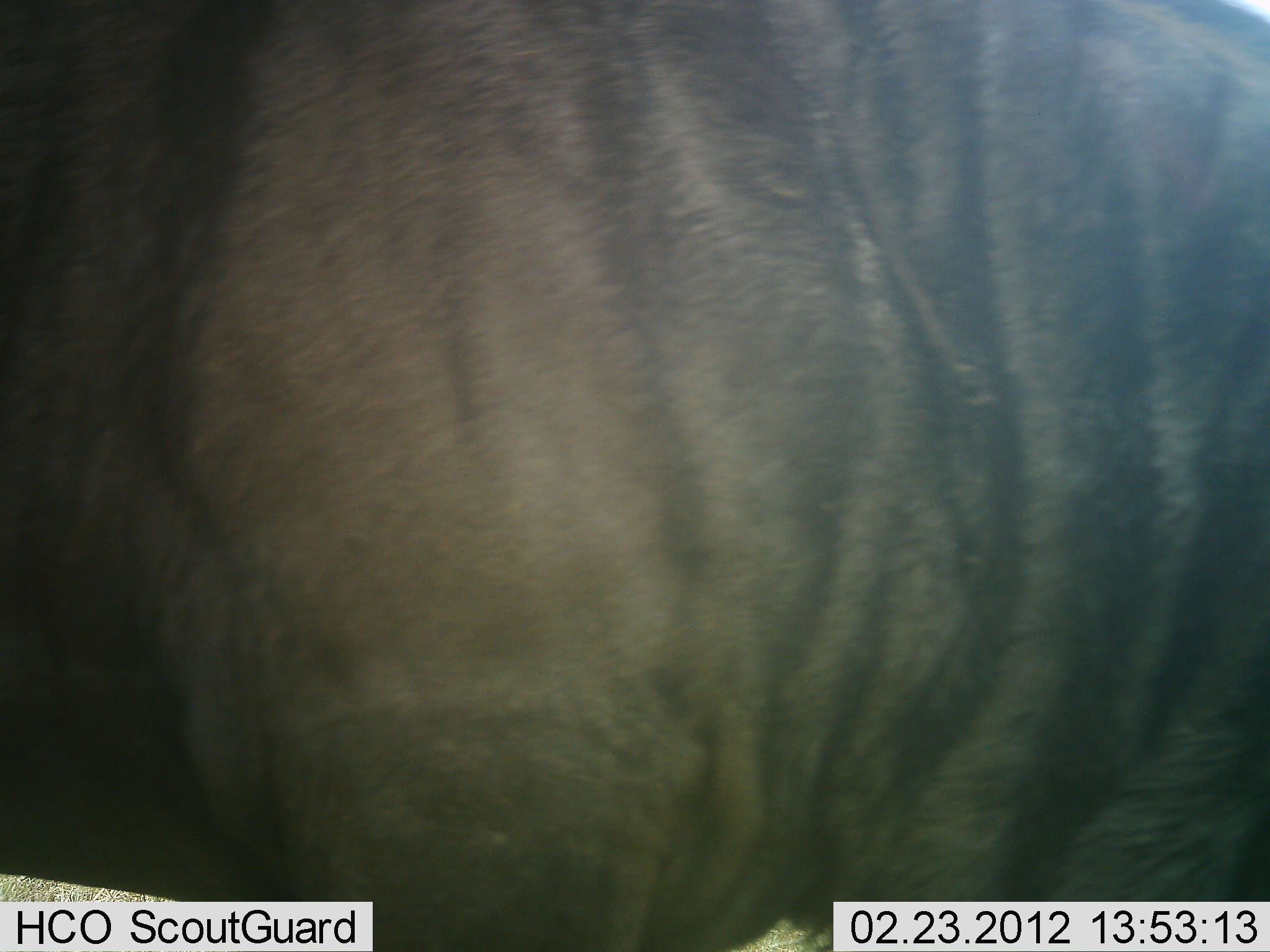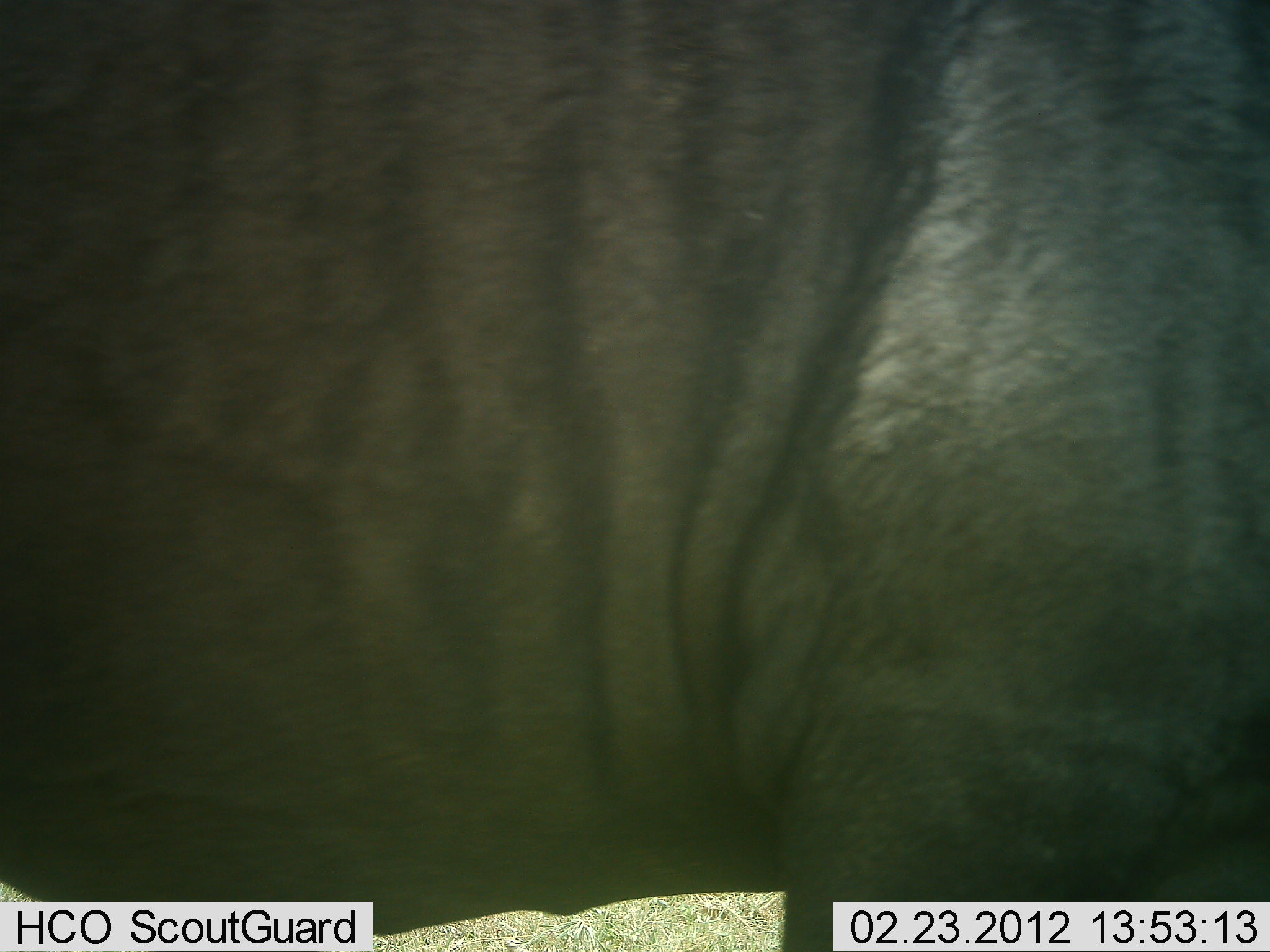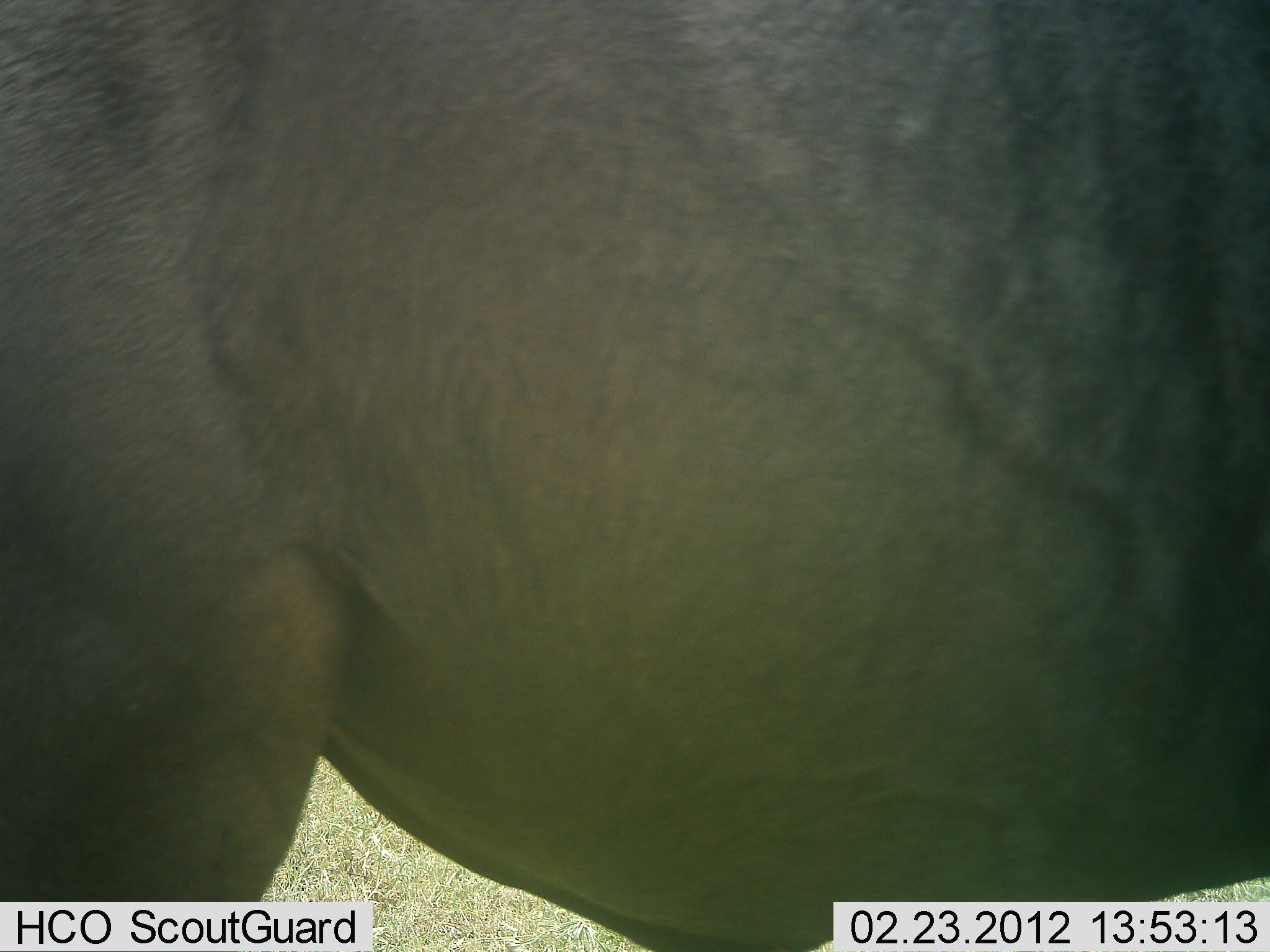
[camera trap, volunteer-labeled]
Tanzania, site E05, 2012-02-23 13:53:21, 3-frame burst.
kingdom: Animalia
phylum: Chordata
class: Mammalia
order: Artiodactyla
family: Bovidae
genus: Connochaetes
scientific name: Connochaetes taurinus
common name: blue wildebeest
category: wildebeest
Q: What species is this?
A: Wildebeest (blue wildebeest) (Connochaetes taurinus).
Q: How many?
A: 1.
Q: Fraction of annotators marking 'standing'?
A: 63%.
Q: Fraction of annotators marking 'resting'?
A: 0%.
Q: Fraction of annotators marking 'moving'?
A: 42%.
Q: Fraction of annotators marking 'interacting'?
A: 0%.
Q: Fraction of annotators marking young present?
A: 0%.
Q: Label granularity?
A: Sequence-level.